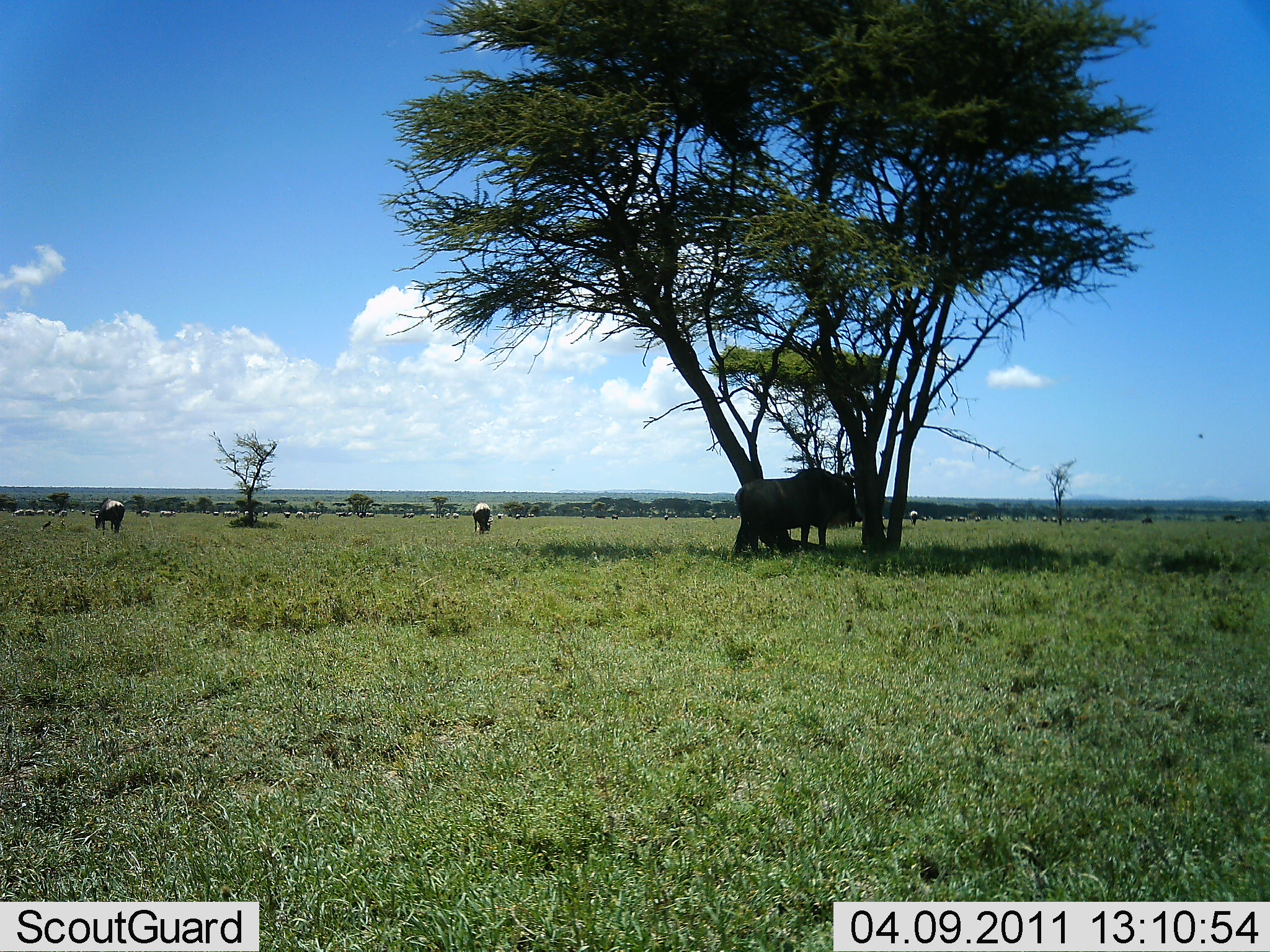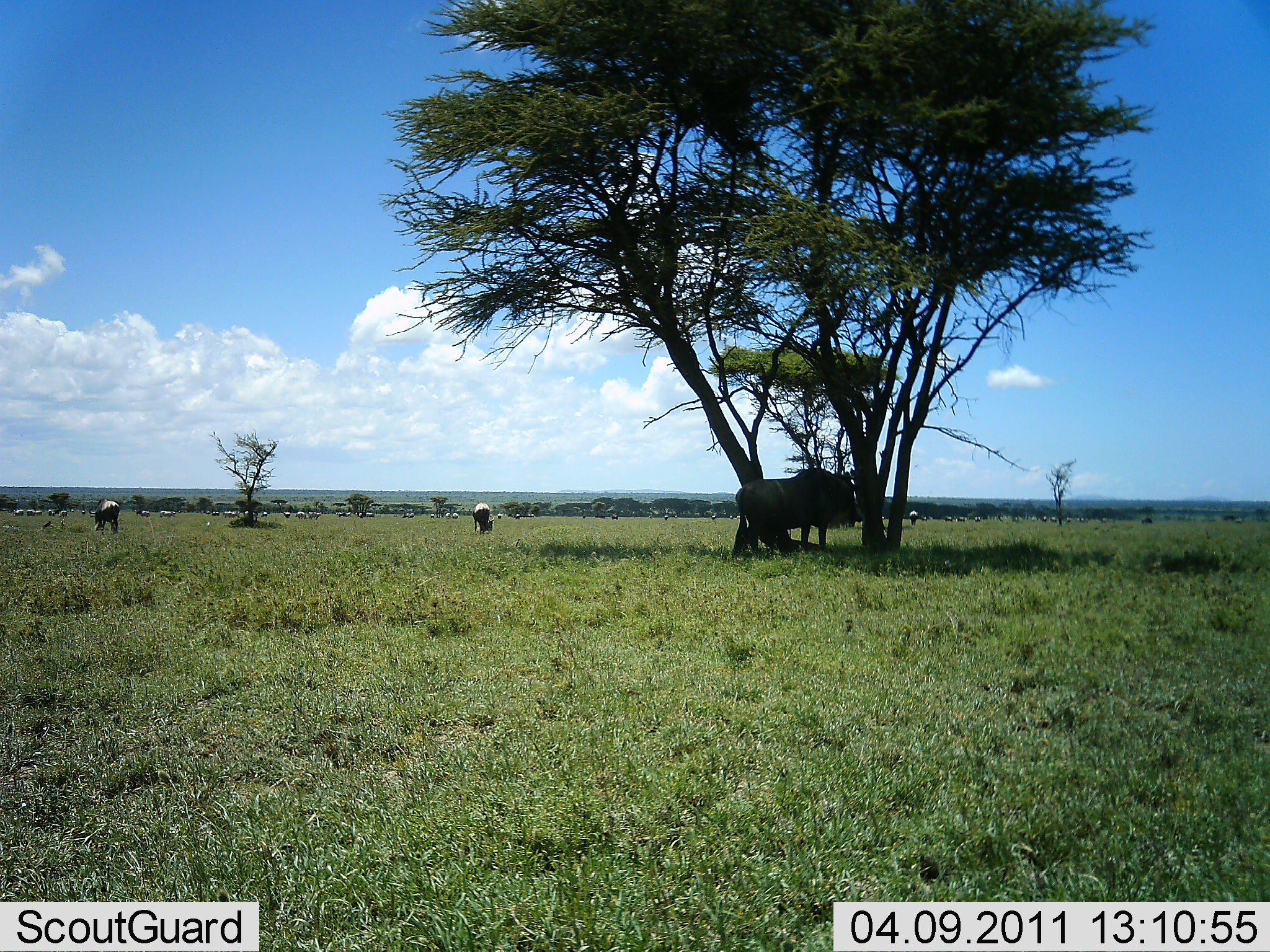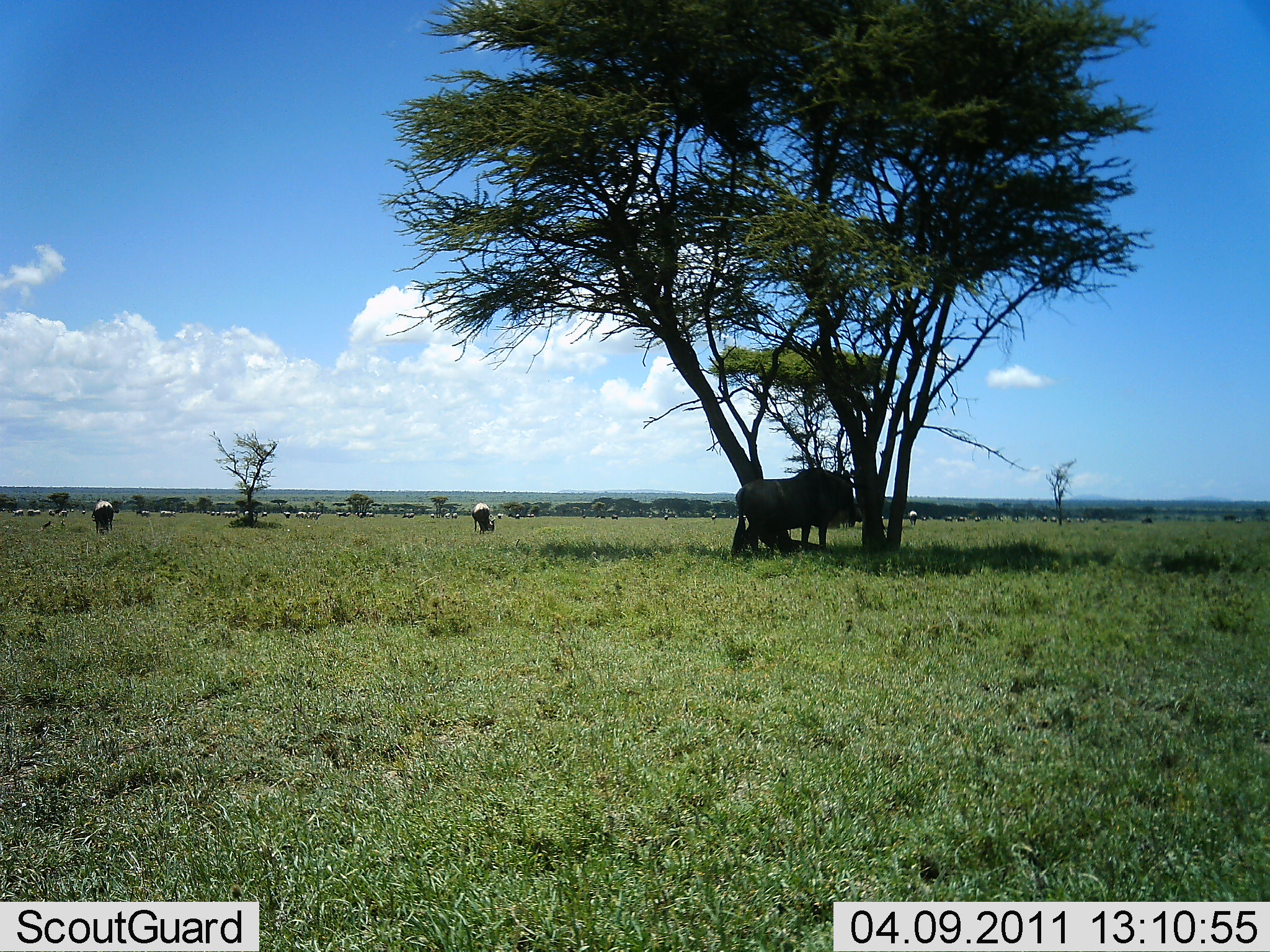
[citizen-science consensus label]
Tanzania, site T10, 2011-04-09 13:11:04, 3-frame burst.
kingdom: Animalia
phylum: Chordata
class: Mammalia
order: Artiodactyla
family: Bovidae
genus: Connochaetes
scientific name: Connochaetes taurinus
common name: blue wildebeest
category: wildebeest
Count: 11-50.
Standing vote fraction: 73%.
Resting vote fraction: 0%.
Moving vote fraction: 9%.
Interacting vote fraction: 0%.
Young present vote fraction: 0%.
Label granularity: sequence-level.